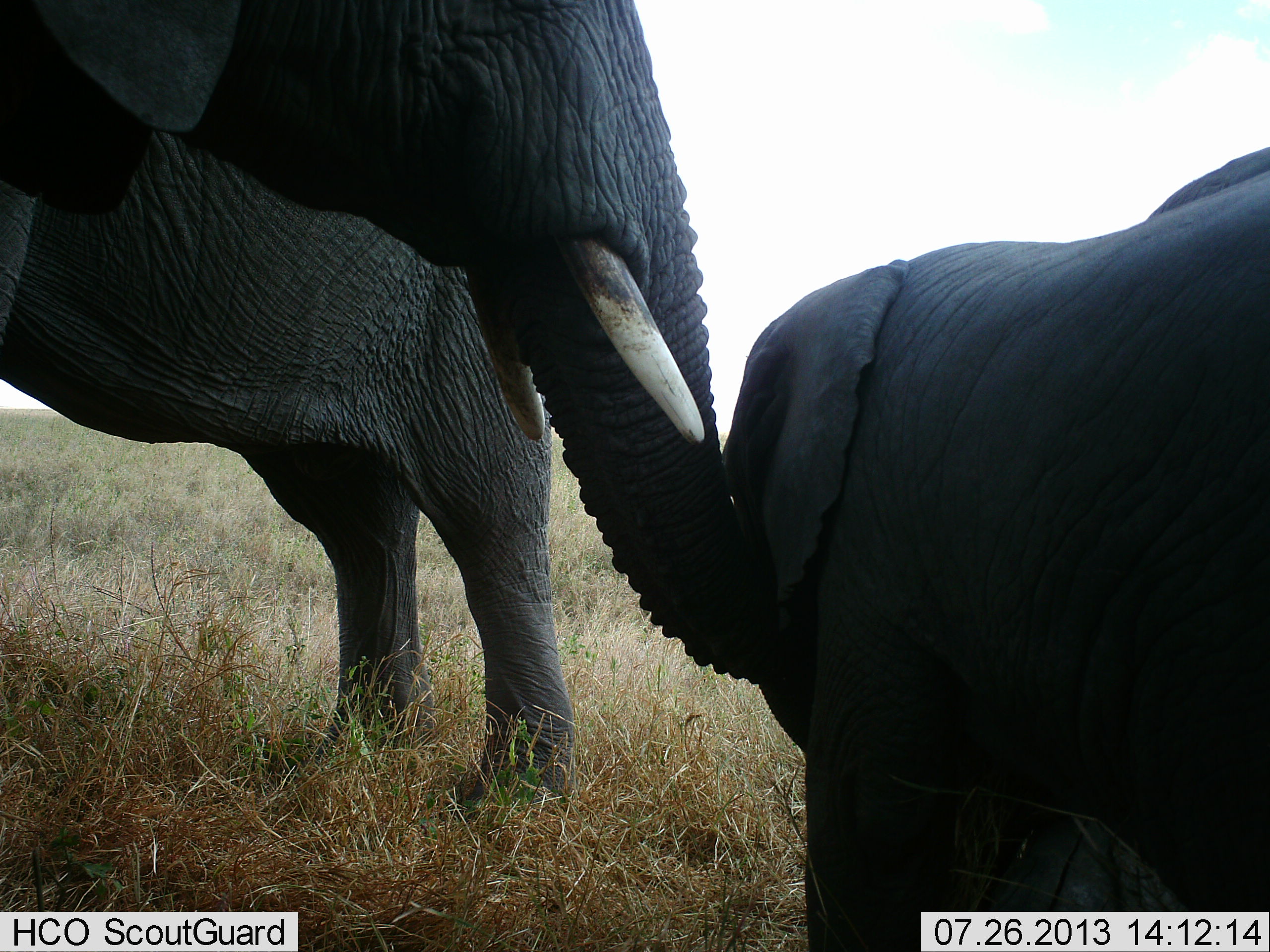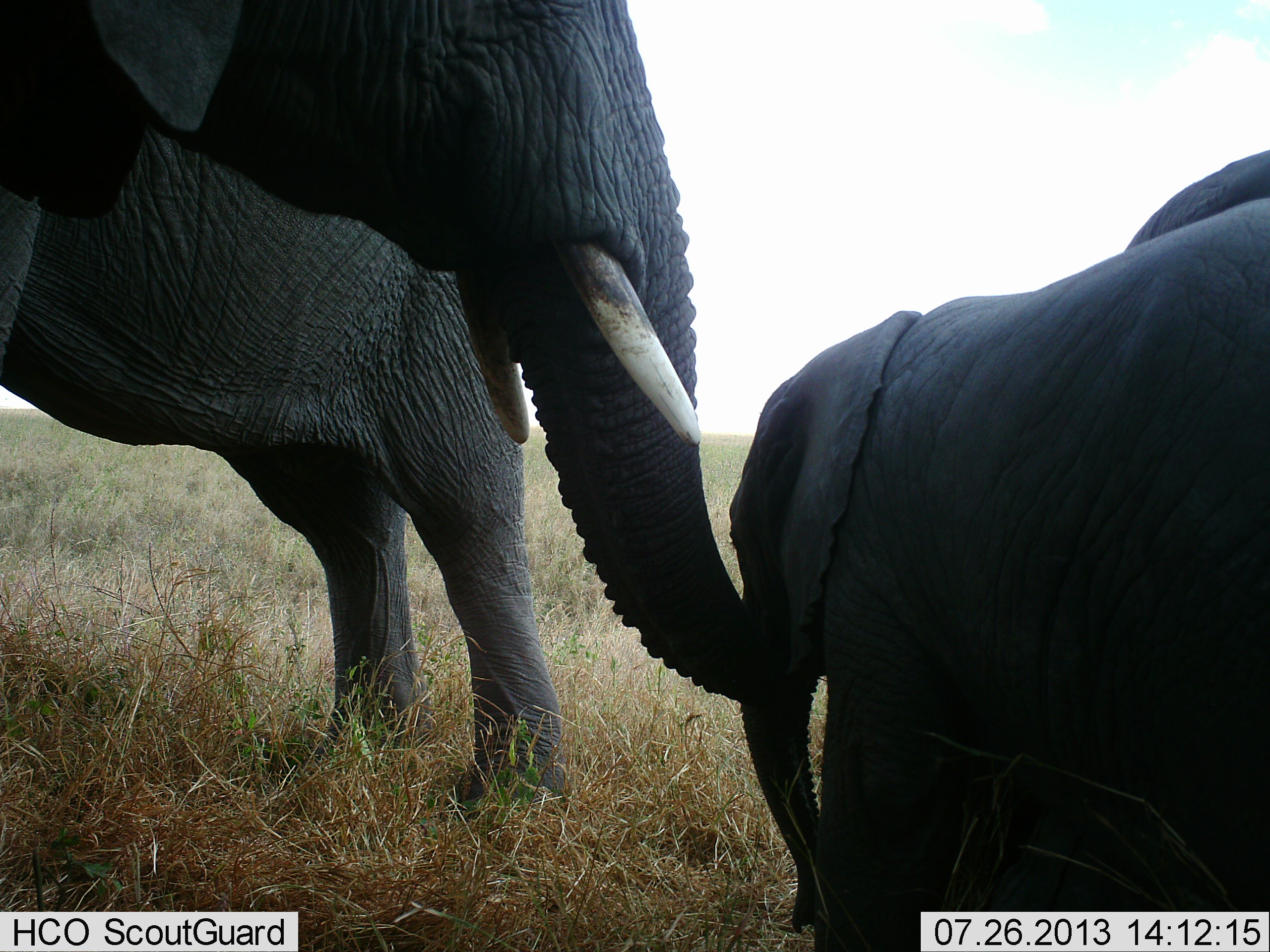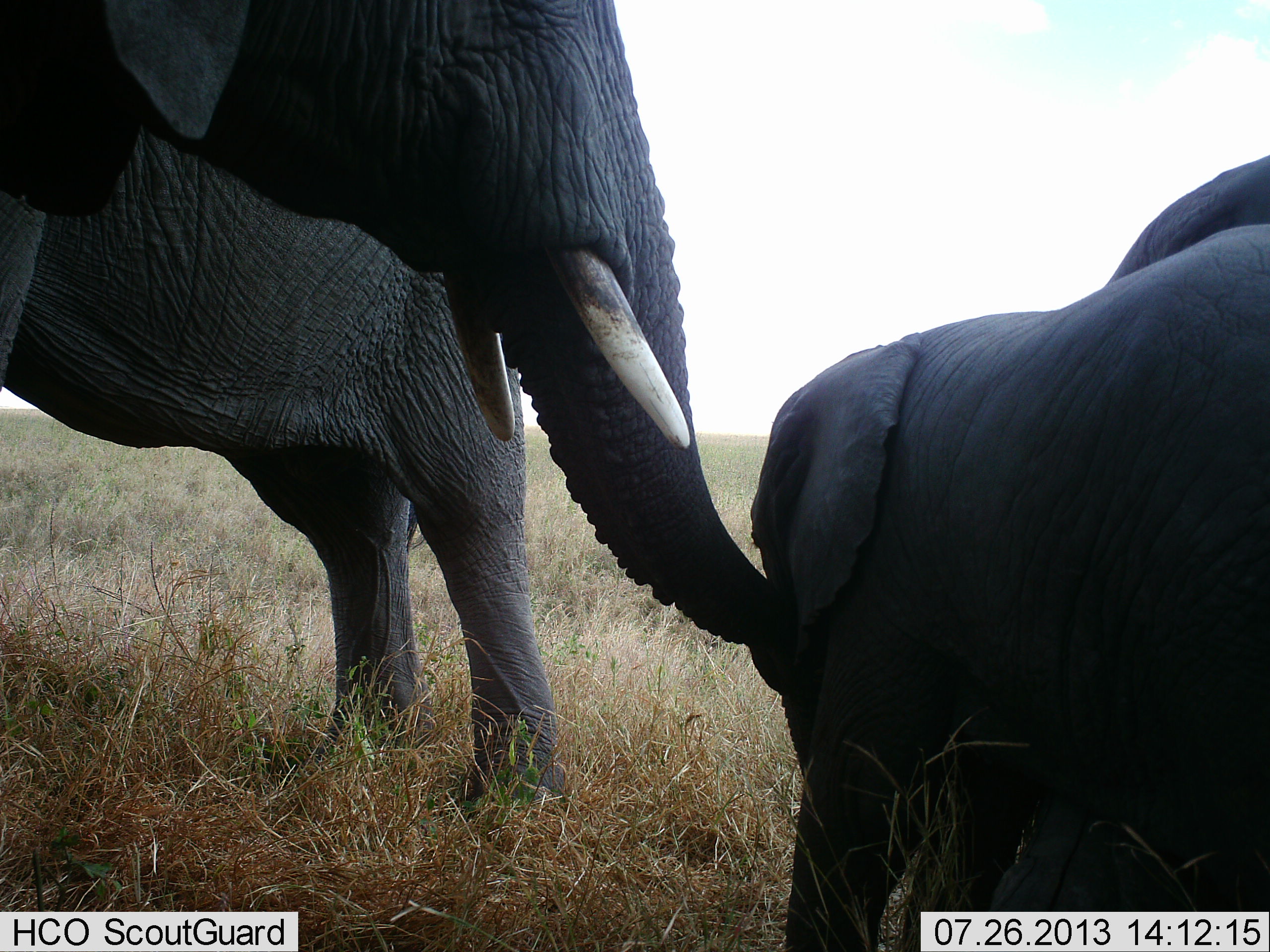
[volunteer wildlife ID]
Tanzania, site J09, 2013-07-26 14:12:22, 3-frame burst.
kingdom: Animalia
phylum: Chordata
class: Mammalia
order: Proboscidea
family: Elephantidae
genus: Loxodonta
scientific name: Loxodonta africana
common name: african bush elephant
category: elephant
Elephant (african bush elephant) (Loxodonta africana), count 4. Behavior (volunteer vote fractions): standing 93%, resting 11%, moving 7%, interacting 48%. Young present (vote fraction): 74%. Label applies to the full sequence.